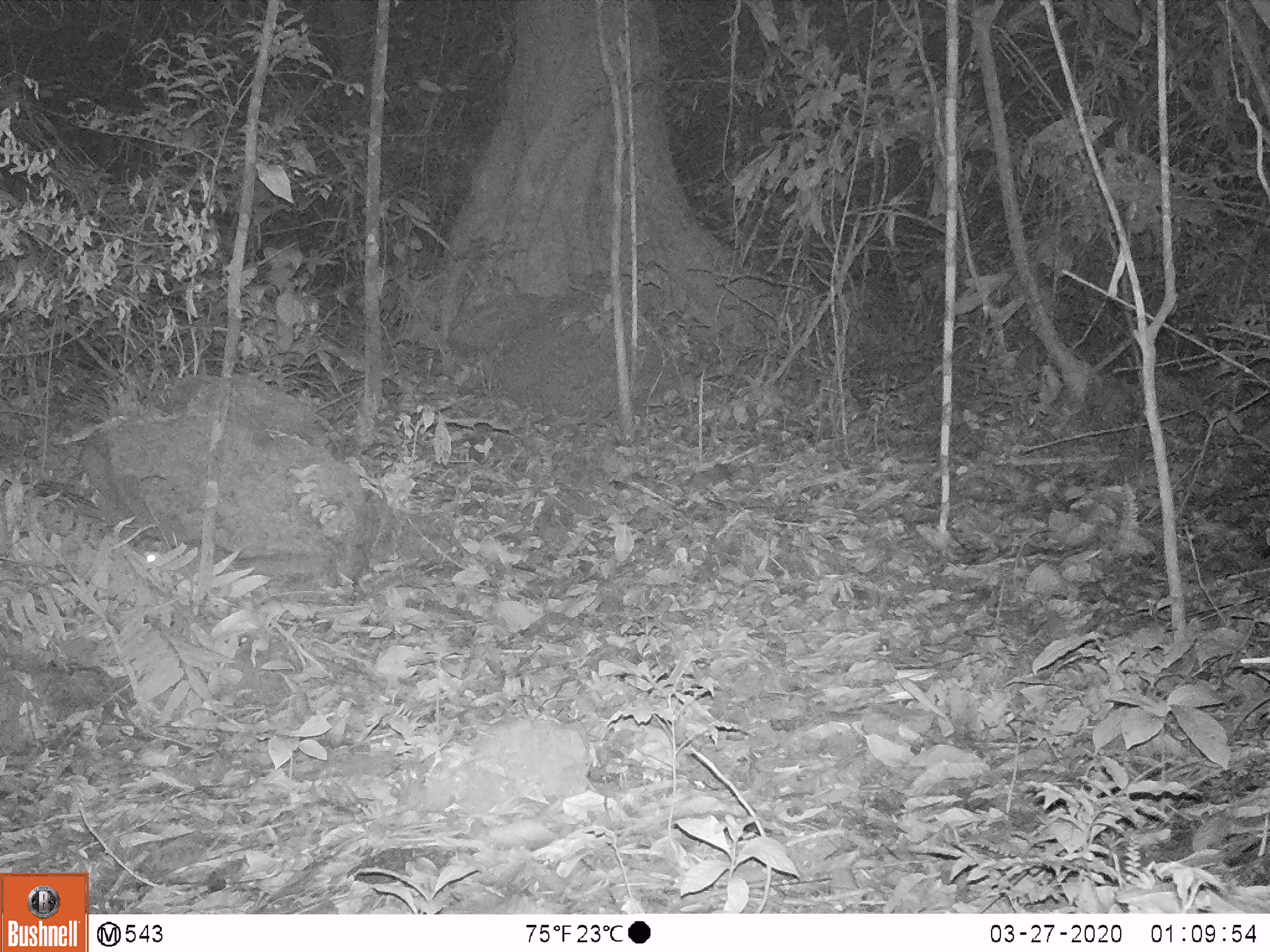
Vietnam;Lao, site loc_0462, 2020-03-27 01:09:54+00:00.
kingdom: Animalia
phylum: Chordata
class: Mammalia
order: Carnivora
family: Mustelidae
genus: Melogale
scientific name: Melogale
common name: ferret badger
Ferret badger (Melogale). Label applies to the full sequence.